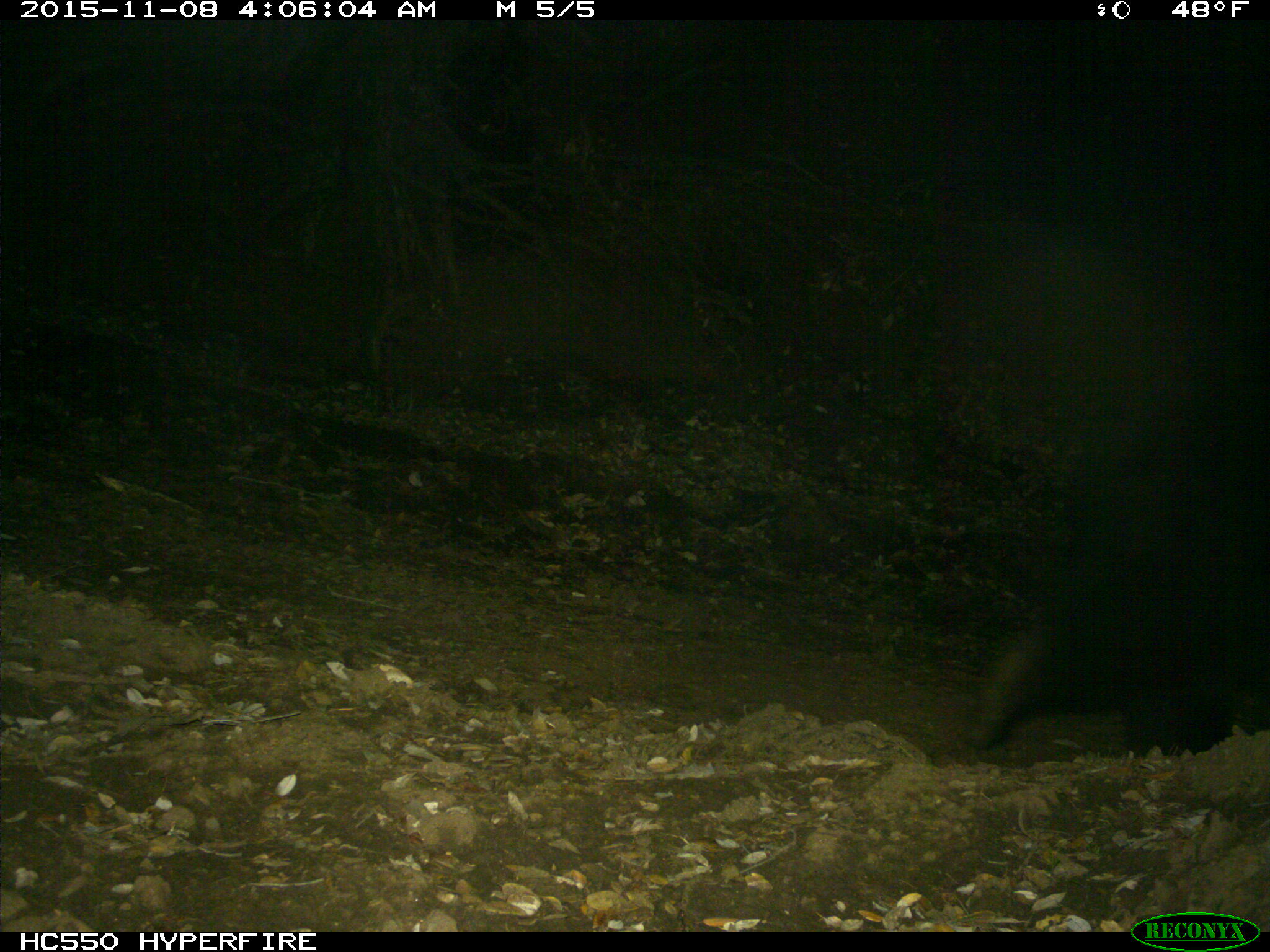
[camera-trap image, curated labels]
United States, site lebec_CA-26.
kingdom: Animalia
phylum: Chordata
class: Mammalia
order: Carnivora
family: Ursidae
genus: Ursus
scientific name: Ursus americanus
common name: american black bear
Ursus americanus (american black bear).